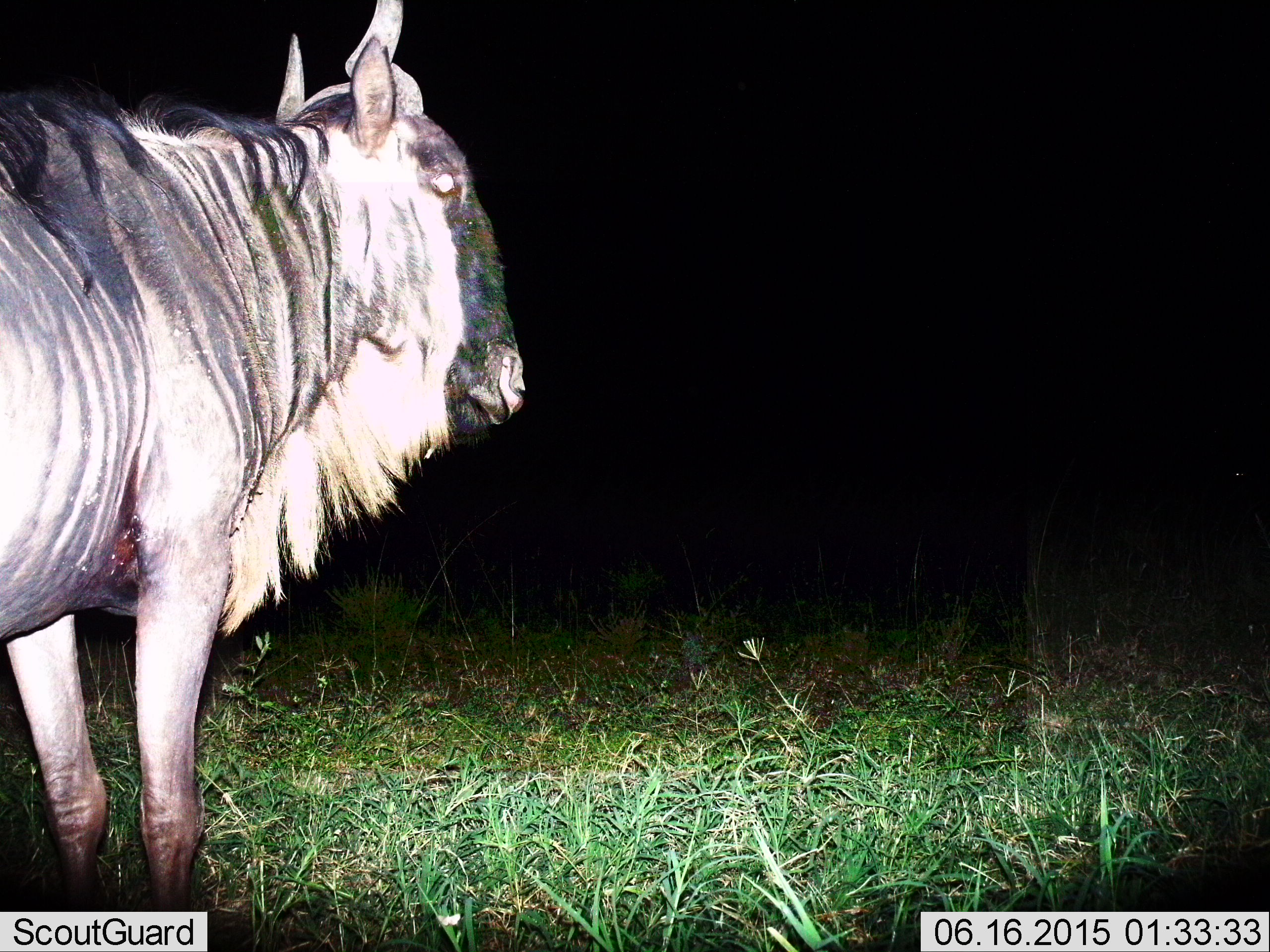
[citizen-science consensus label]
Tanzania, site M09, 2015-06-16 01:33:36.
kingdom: Animalia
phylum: Chordata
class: Mammalia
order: Artiodactyla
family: Bovidae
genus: Connochaetes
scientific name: Connochaetes taurinus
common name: blue wildebeest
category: wildebeest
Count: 1.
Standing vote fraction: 100%.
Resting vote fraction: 0%.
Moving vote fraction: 0%.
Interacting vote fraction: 0%.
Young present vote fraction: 0%.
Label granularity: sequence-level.